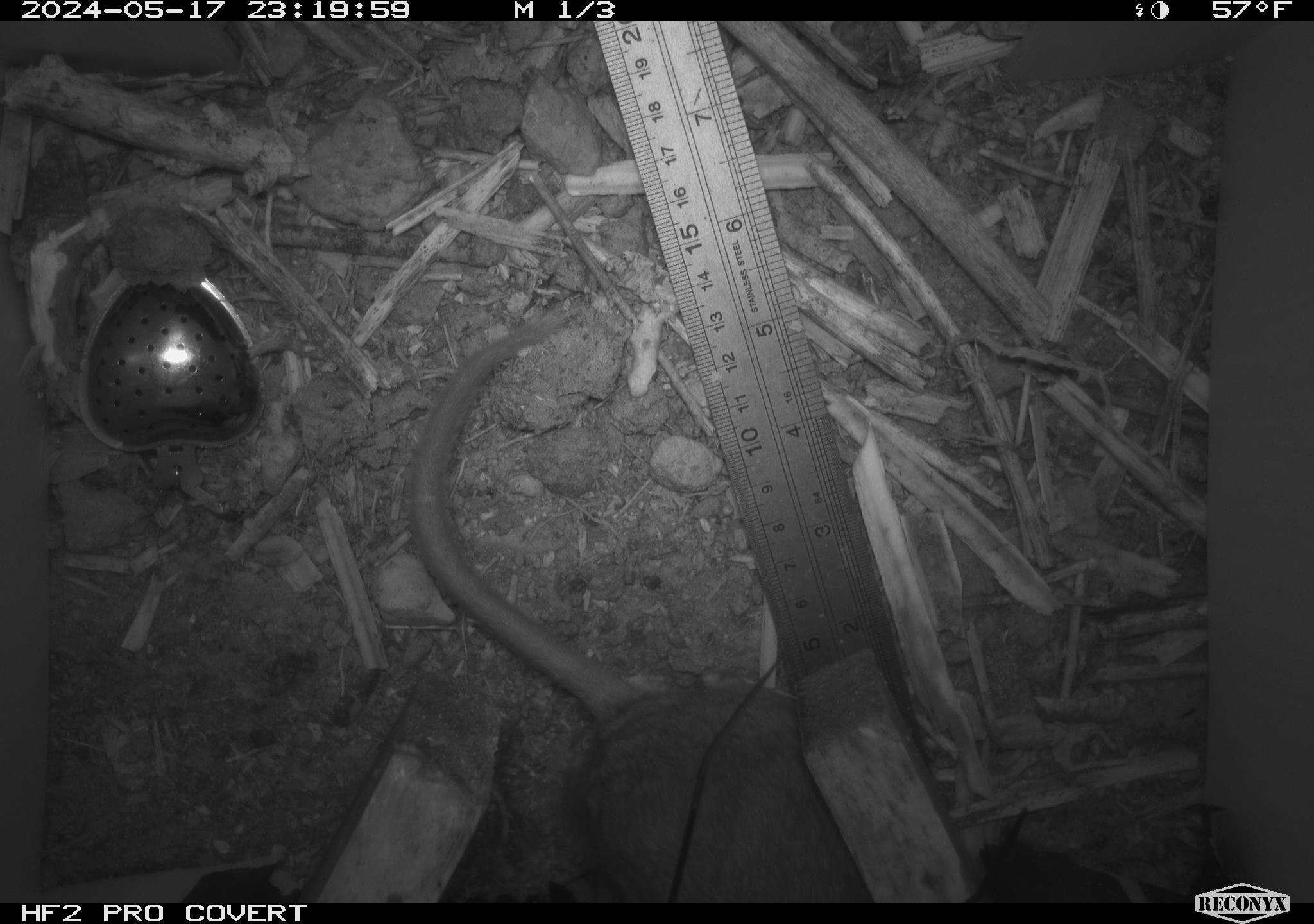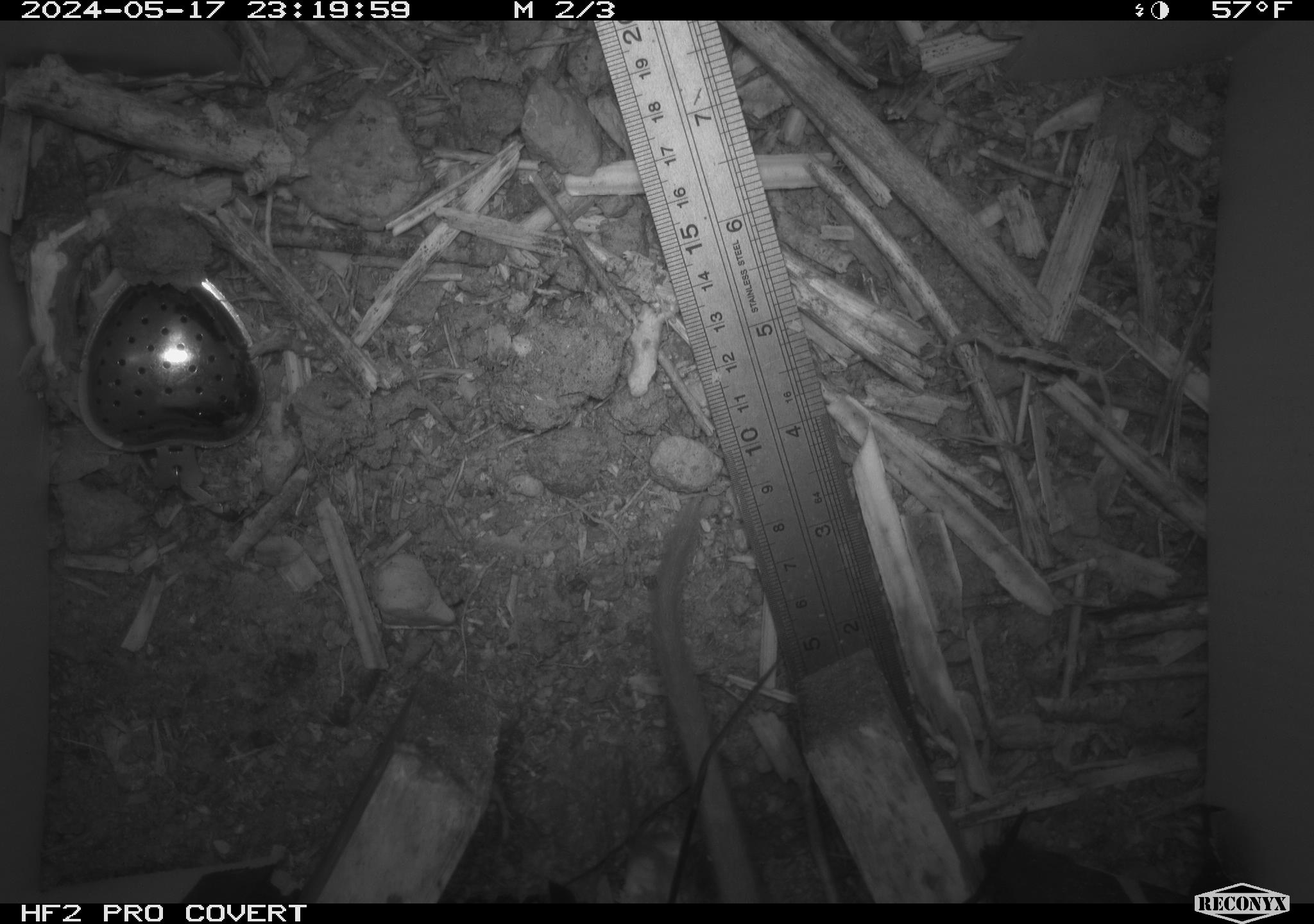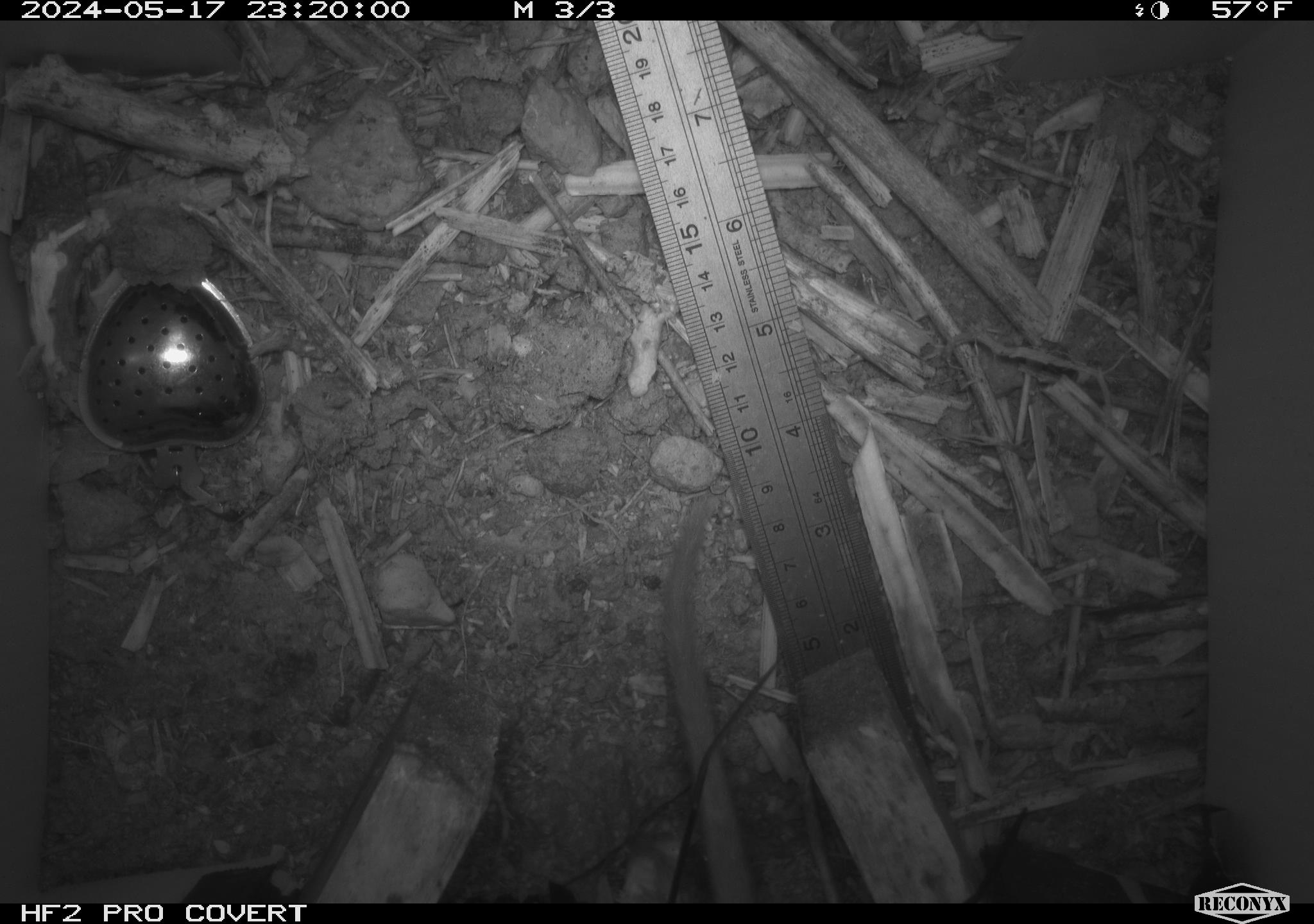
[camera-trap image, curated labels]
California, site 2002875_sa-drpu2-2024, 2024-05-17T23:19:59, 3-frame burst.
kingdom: Animalia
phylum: Chordata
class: Mammalia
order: Rodentia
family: Cricetidae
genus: Neotoma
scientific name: Neotoma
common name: pack rat or woodrat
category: neotoma species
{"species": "neotoma species (pack rat or woodrat) (Neotoma)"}